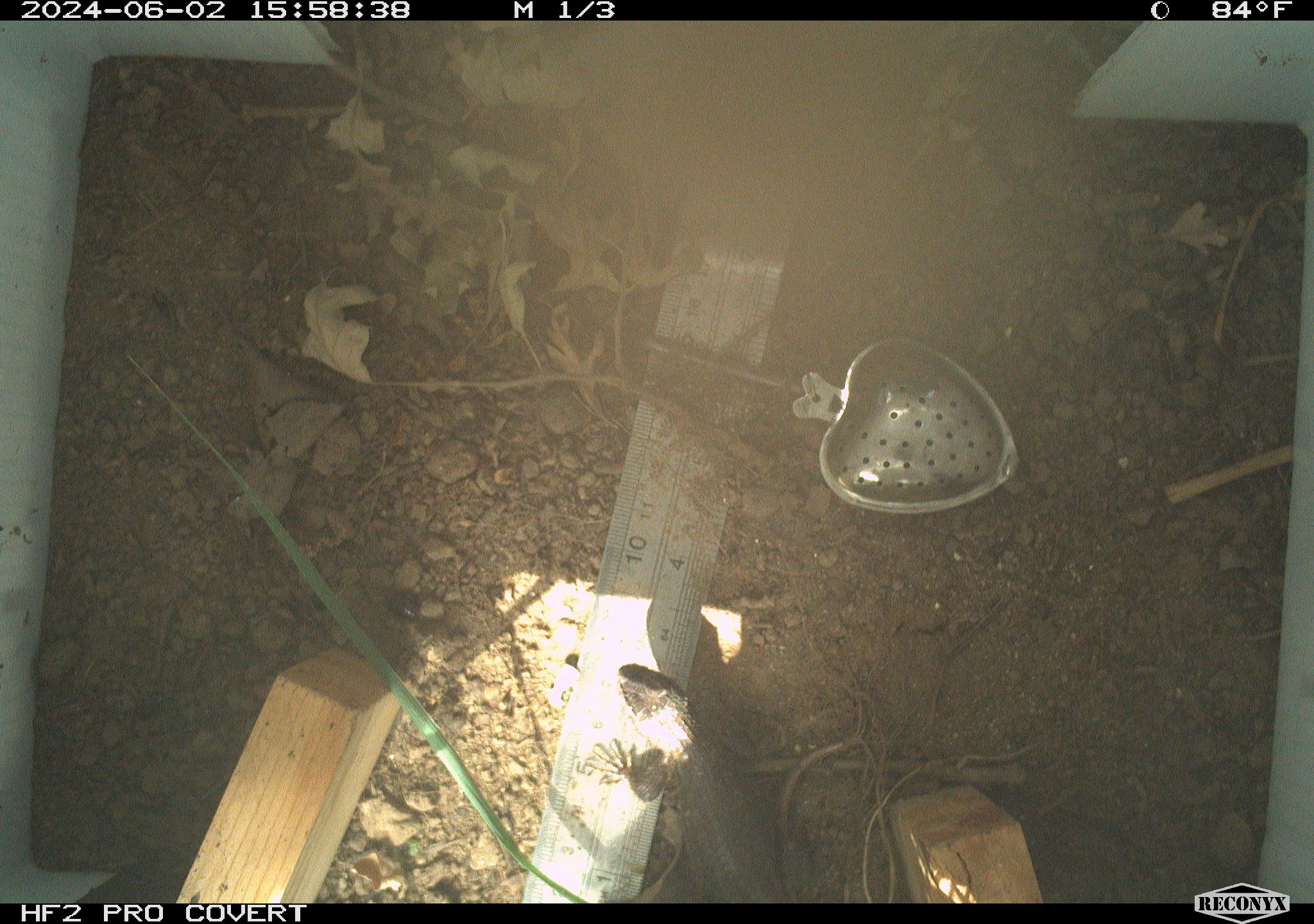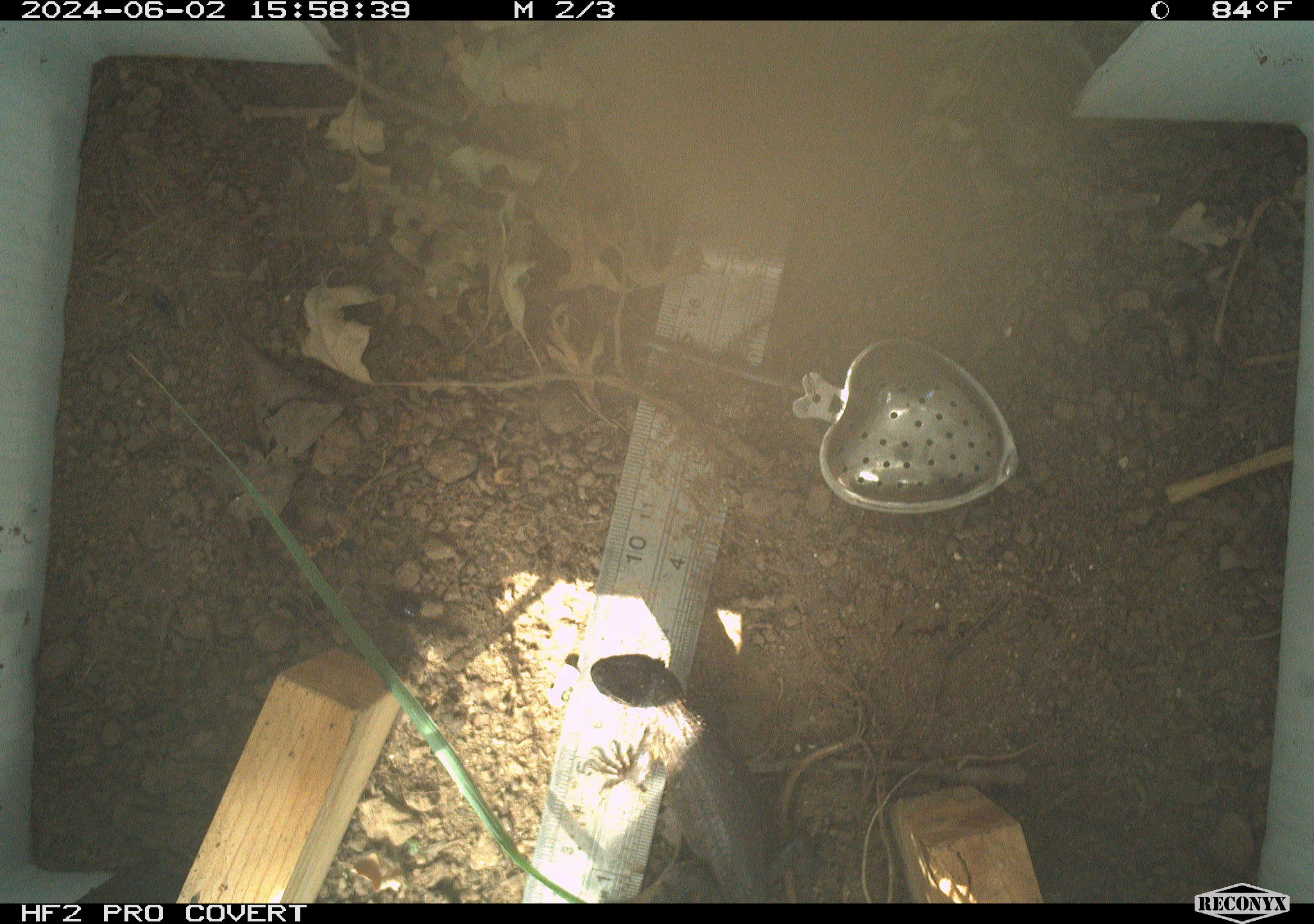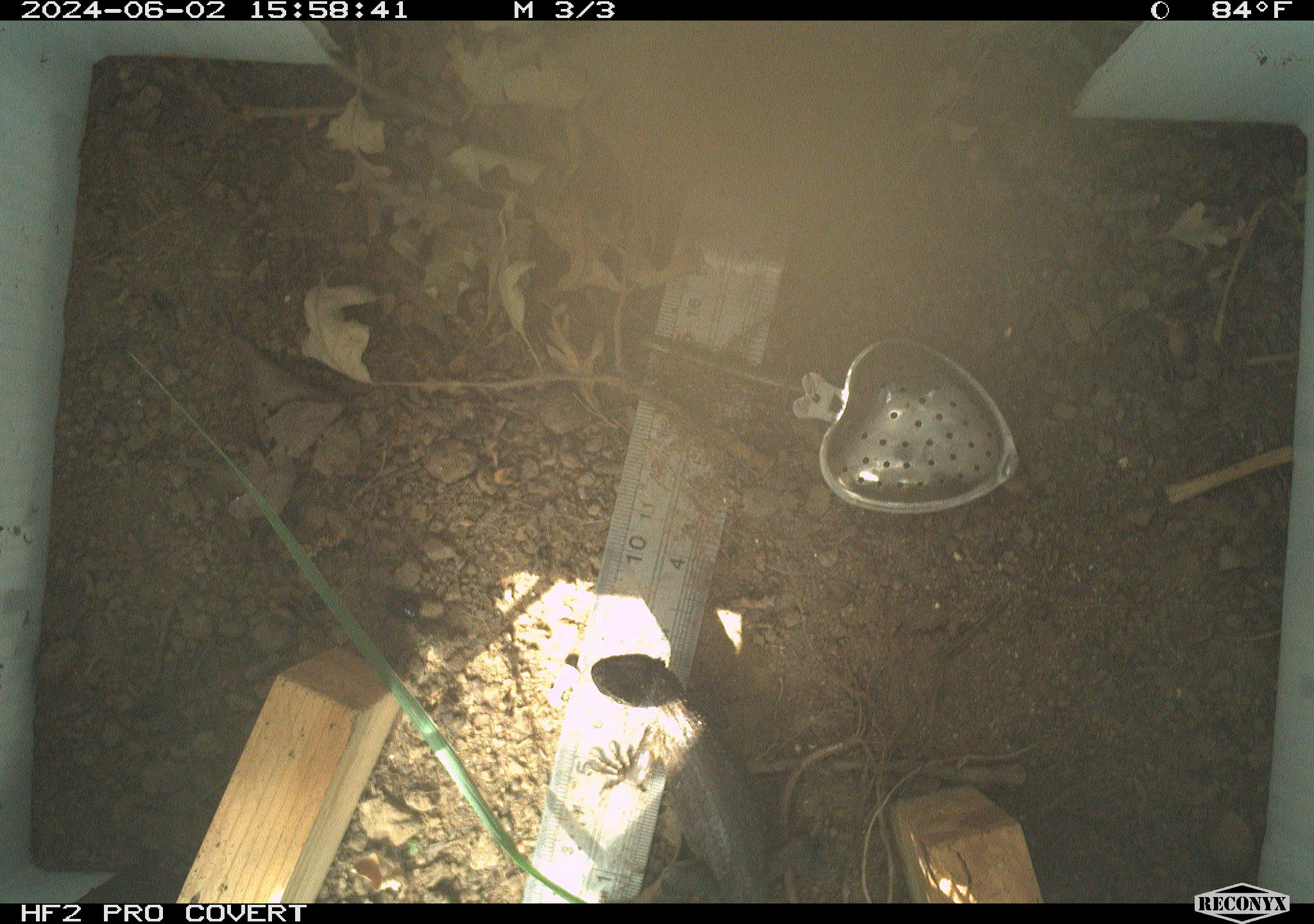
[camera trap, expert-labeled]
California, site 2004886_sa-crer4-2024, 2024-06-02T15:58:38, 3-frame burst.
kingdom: Animalia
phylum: Chordata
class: Reptilia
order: Squamata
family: Phrynosomatidae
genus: Sceloporus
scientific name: Sceloporus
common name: spiny lizards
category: sceloporus species